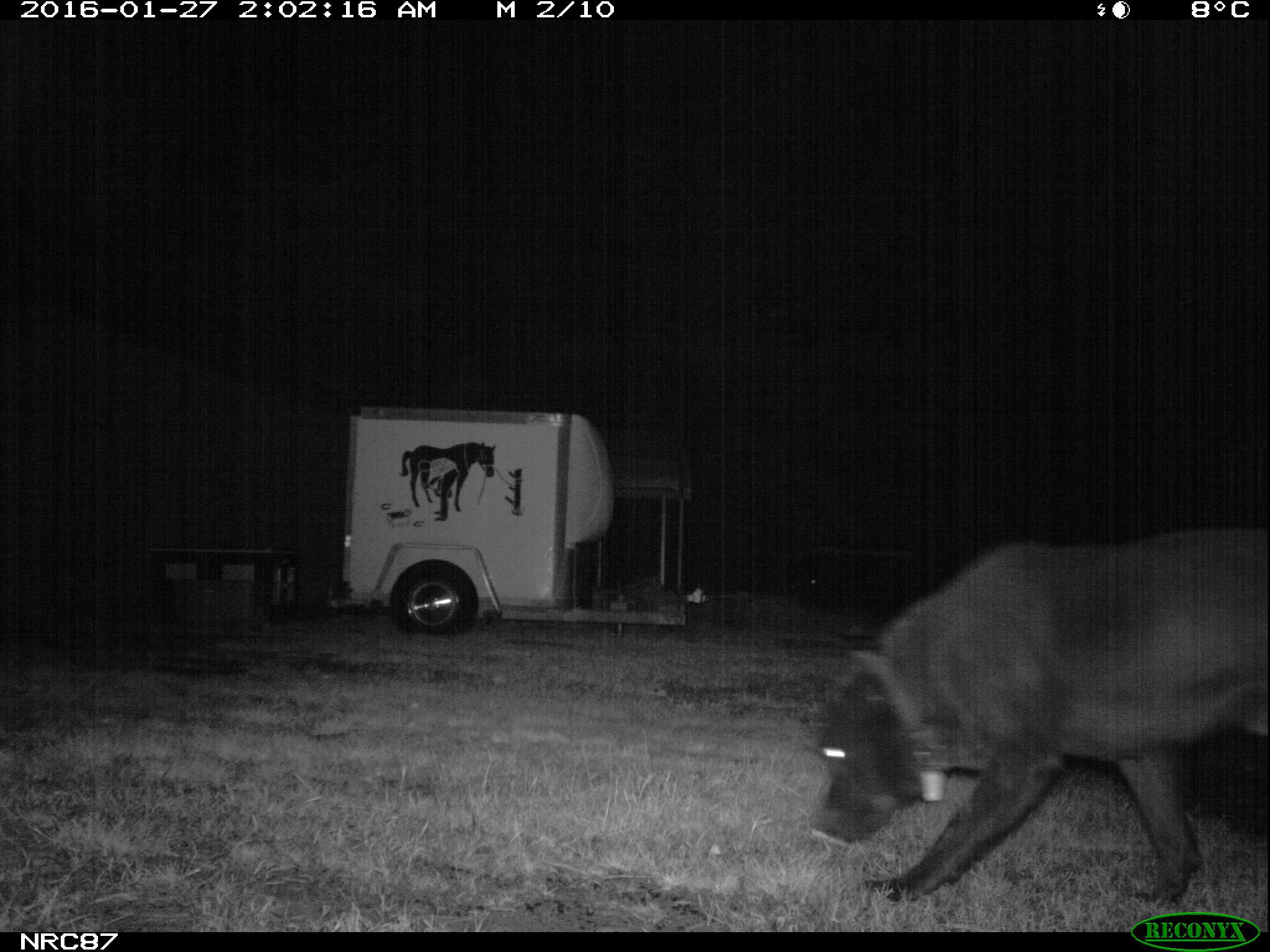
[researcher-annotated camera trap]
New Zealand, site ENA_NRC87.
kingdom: Animalia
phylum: Chordata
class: Mammalia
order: Carnivora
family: Canidae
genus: Canis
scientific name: Canis familiaris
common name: domestic dog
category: dog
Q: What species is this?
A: Dog (domestic dog) (Canis familiaris).